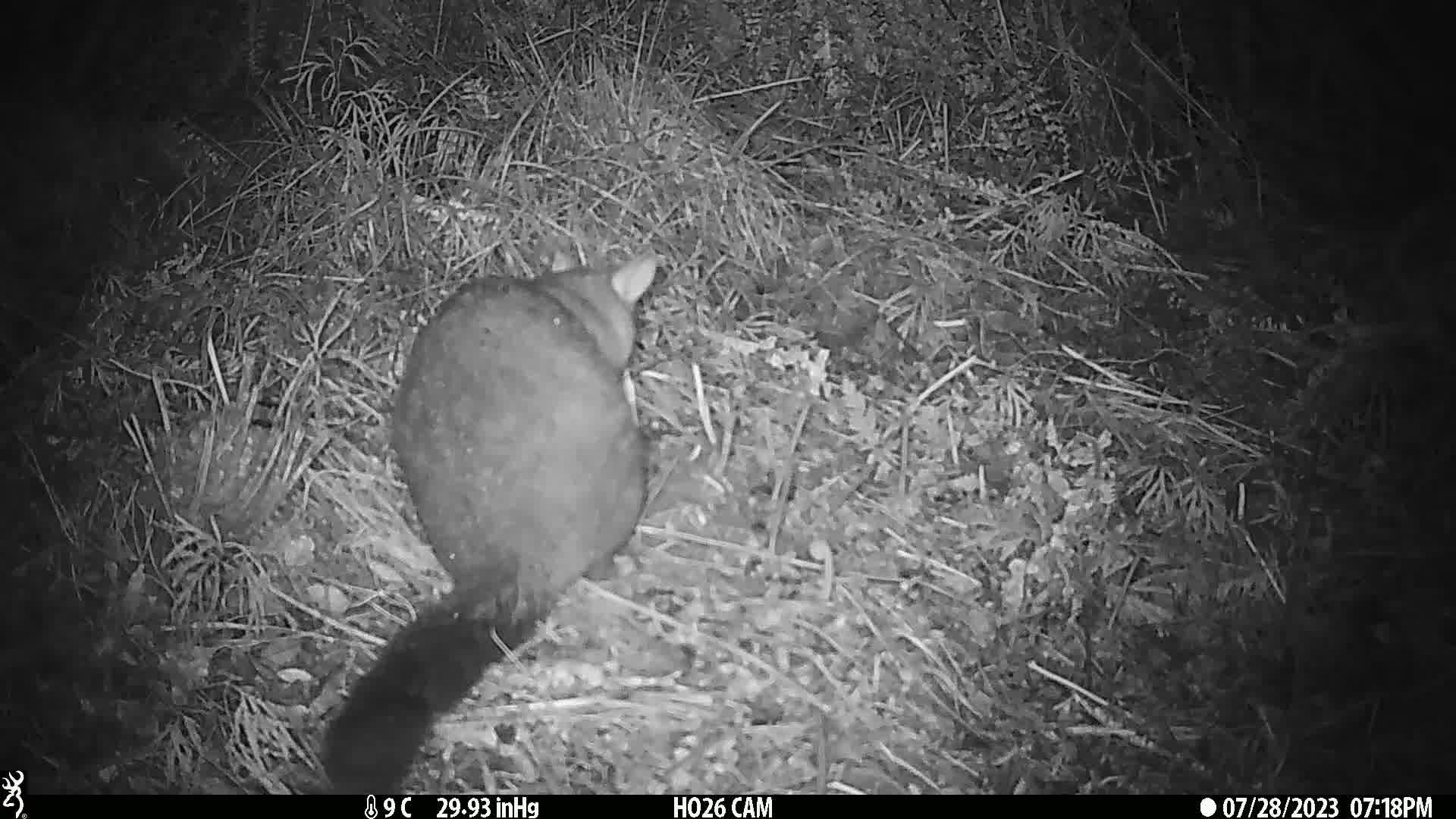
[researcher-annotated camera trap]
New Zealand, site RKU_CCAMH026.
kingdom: Animalia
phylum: Chordata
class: Mammalia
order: Diprotodontia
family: Phalangeridae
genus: Trichosurus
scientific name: Trichosurus vulpecula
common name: common brushtail possum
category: possum